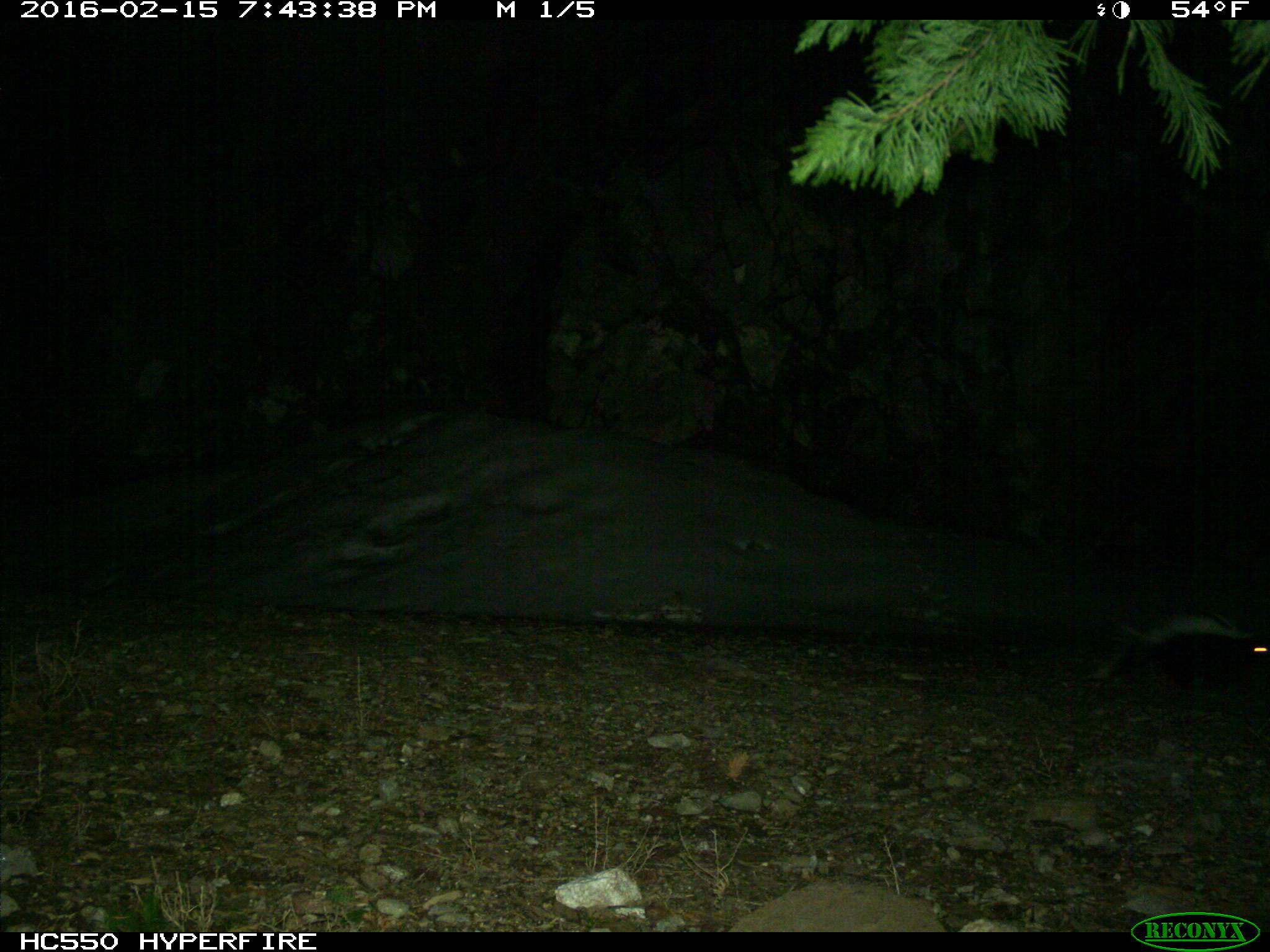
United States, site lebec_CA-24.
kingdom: Animalia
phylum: Chordata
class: Mammalia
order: Carnivora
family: Mephitidae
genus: Mephitis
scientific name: Mephitis mephitis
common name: striped skunk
Mephitis mephitis (striped skunk).